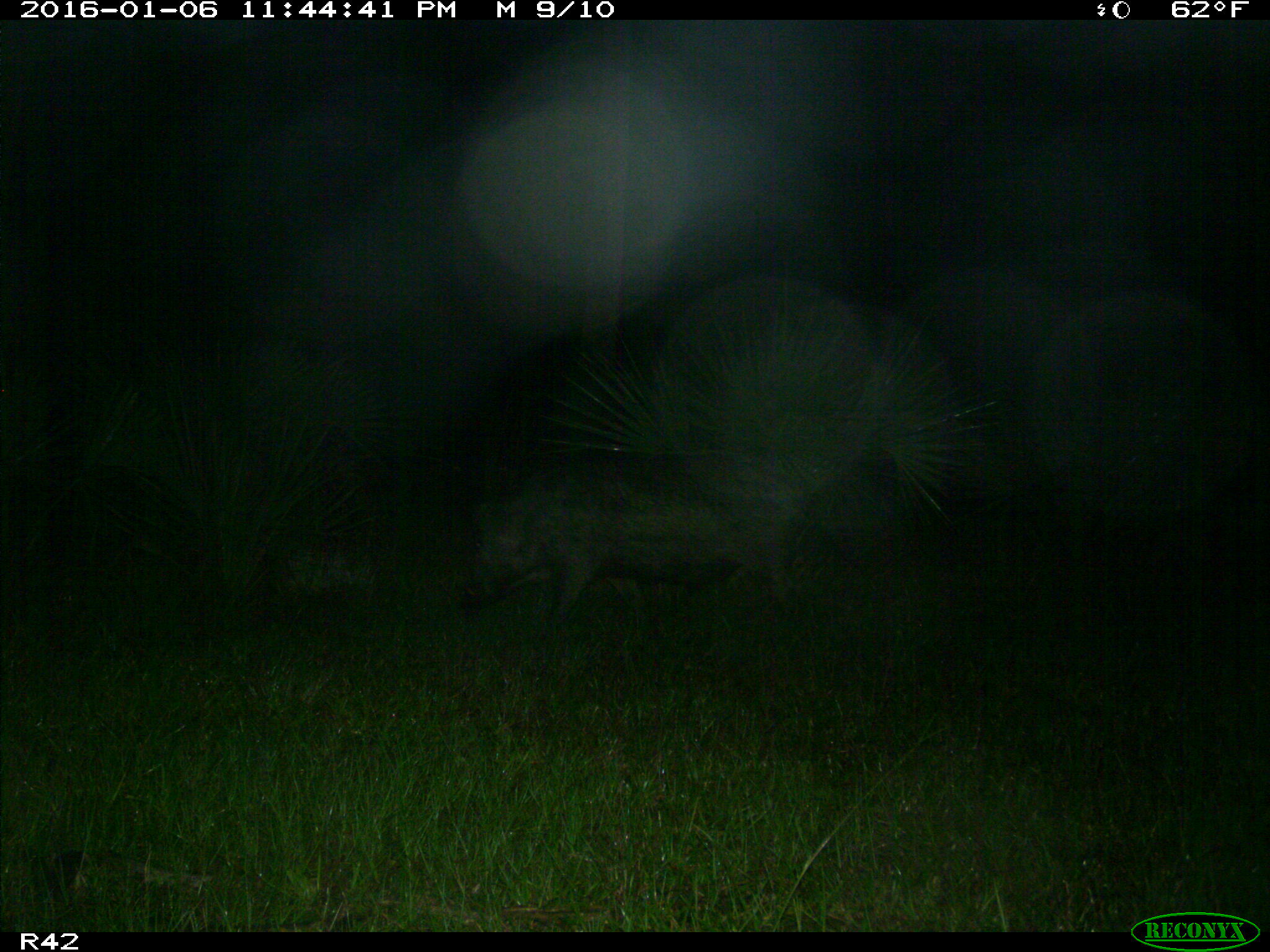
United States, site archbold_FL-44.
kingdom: Animalia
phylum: Chordata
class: Mammalia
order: Artiodactyla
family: Suidae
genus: Sus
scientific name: Sus scrofa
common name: wild boar